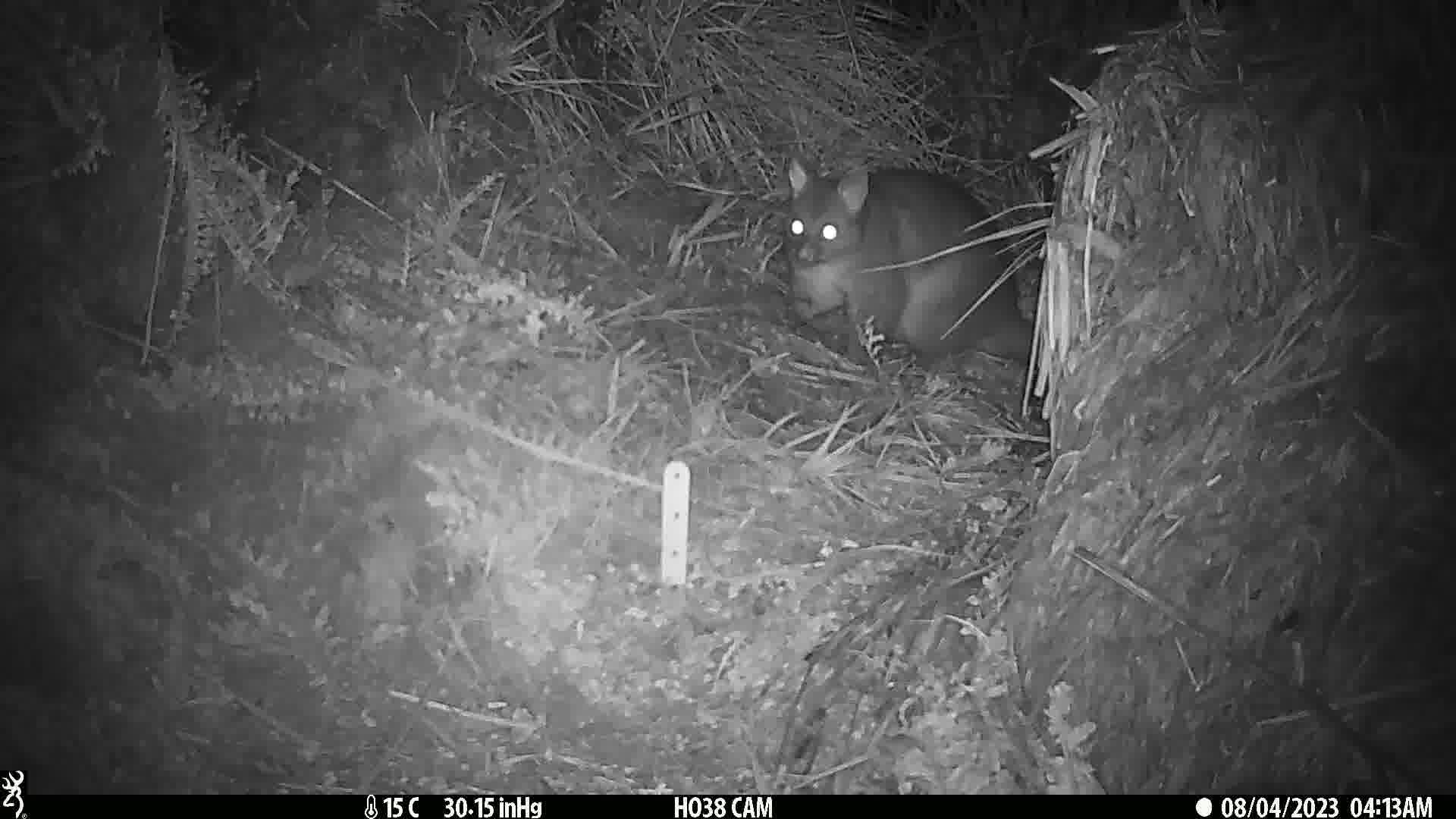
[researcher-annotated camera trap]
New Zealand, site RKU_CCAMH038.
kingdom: Animalia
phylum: Chordata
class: Mammalia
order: Diprotodontia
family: Phalangeridae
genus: Trichosurus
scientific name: Trichosurus vulpecula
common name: common brushtail possum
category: possum